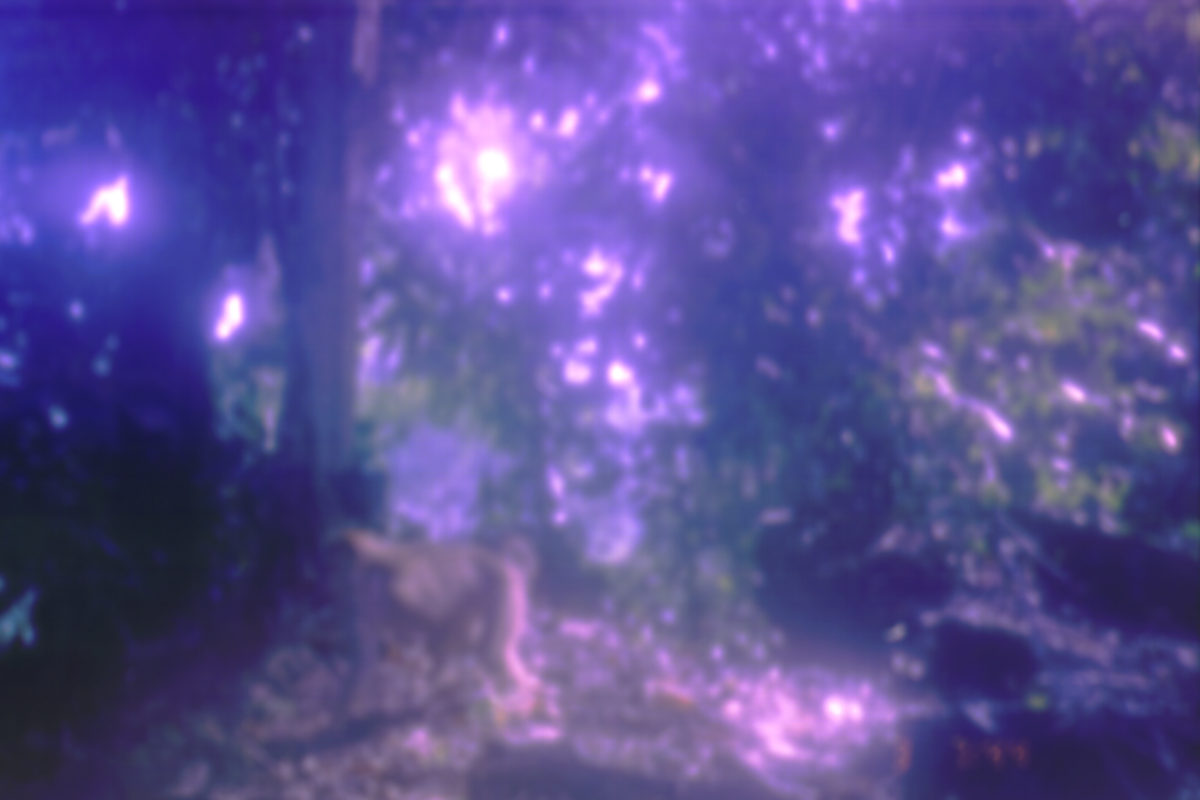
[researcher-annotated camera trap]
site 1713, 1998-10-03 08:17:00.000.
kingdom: Animalia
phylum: Chordata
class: Mammalia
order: Primates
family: Cercopithecidae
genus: Macaca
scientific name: Macaca nemestrina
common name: southern pig-tailed macaque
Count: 1.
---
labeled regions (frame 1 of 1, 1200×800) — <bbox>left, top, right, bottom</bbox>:
macaca nemestrina: <bbox>346, 527, 545, 729</bbox>